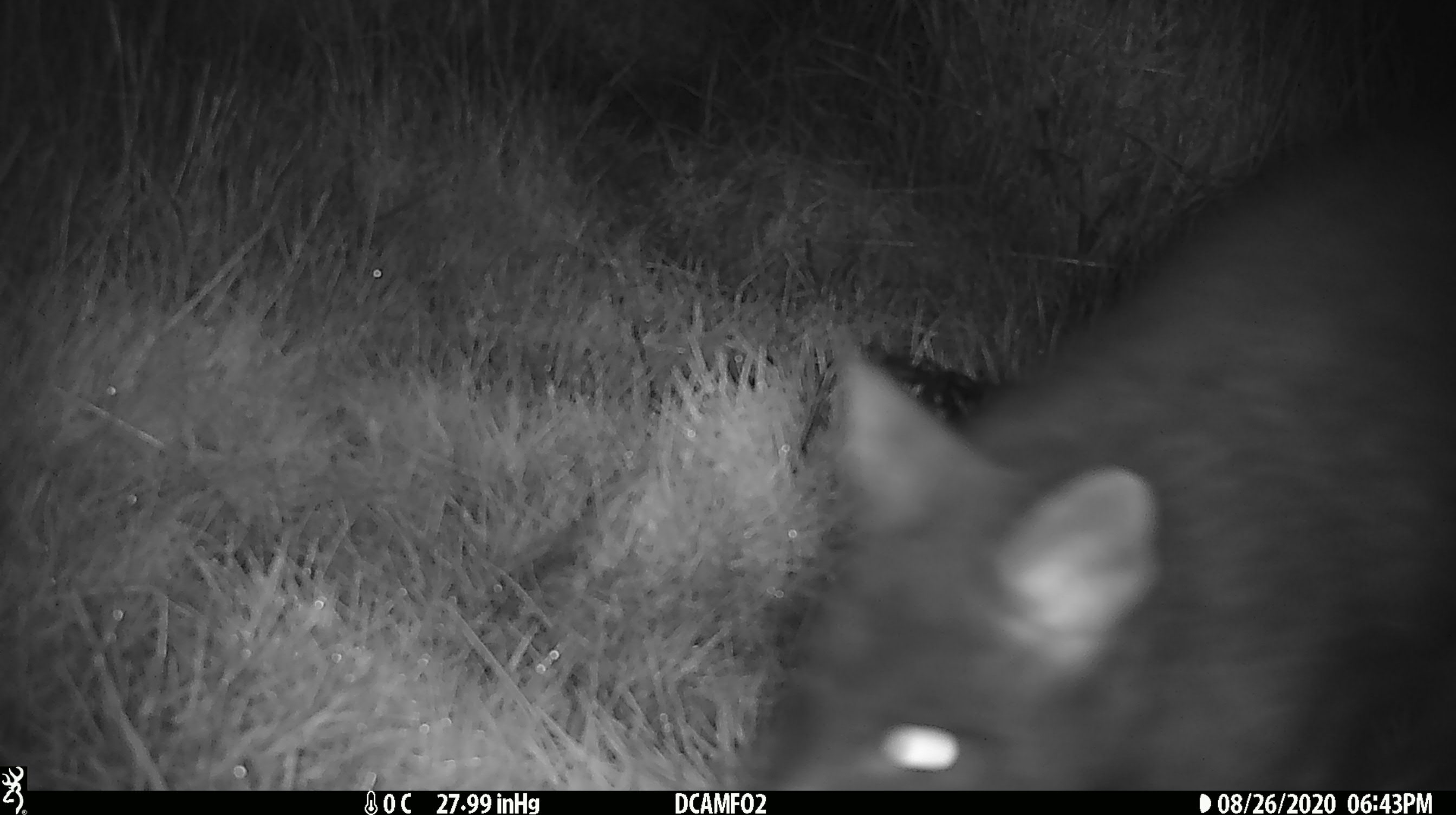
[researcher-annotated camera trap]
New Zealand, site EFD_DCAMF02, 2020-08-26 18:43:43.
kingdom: Animalia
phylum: Chordata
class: Mammalia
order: Diprotodontia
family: Phalangeridae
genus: Trichosurus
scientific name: Trichosurus vulpecula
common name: common brushtail possum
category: possum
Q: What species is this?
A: Possum (common brushtail possum) (Trichosurus vulpecula).